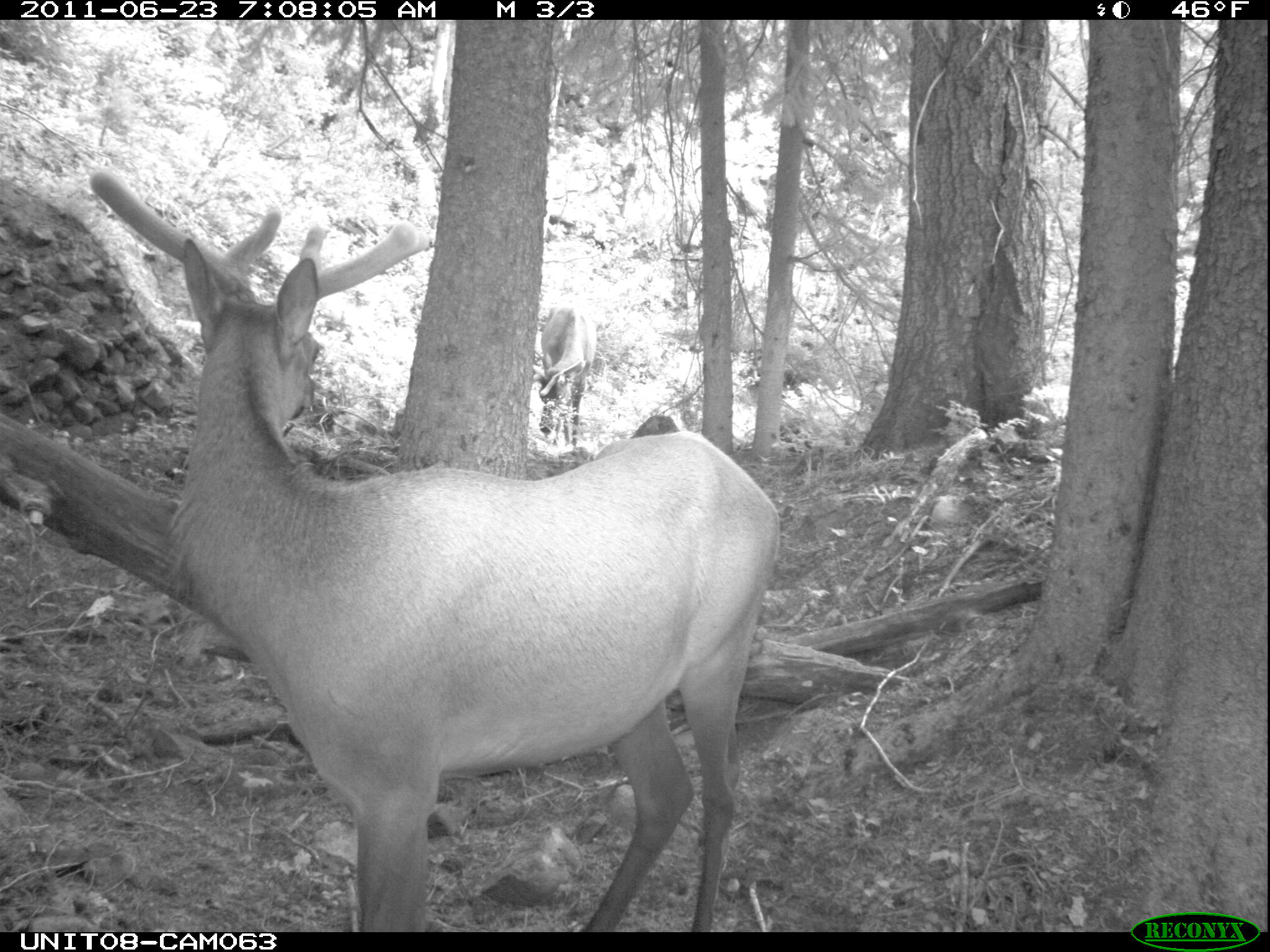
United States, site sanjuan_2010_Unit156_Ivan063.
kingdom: Animalia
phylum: Chordata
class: Mammalia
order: Artiodactyla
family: Cervidae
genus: Cervus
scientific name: Cervus elaphus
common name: red deer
Cervus elaphus (red deer).